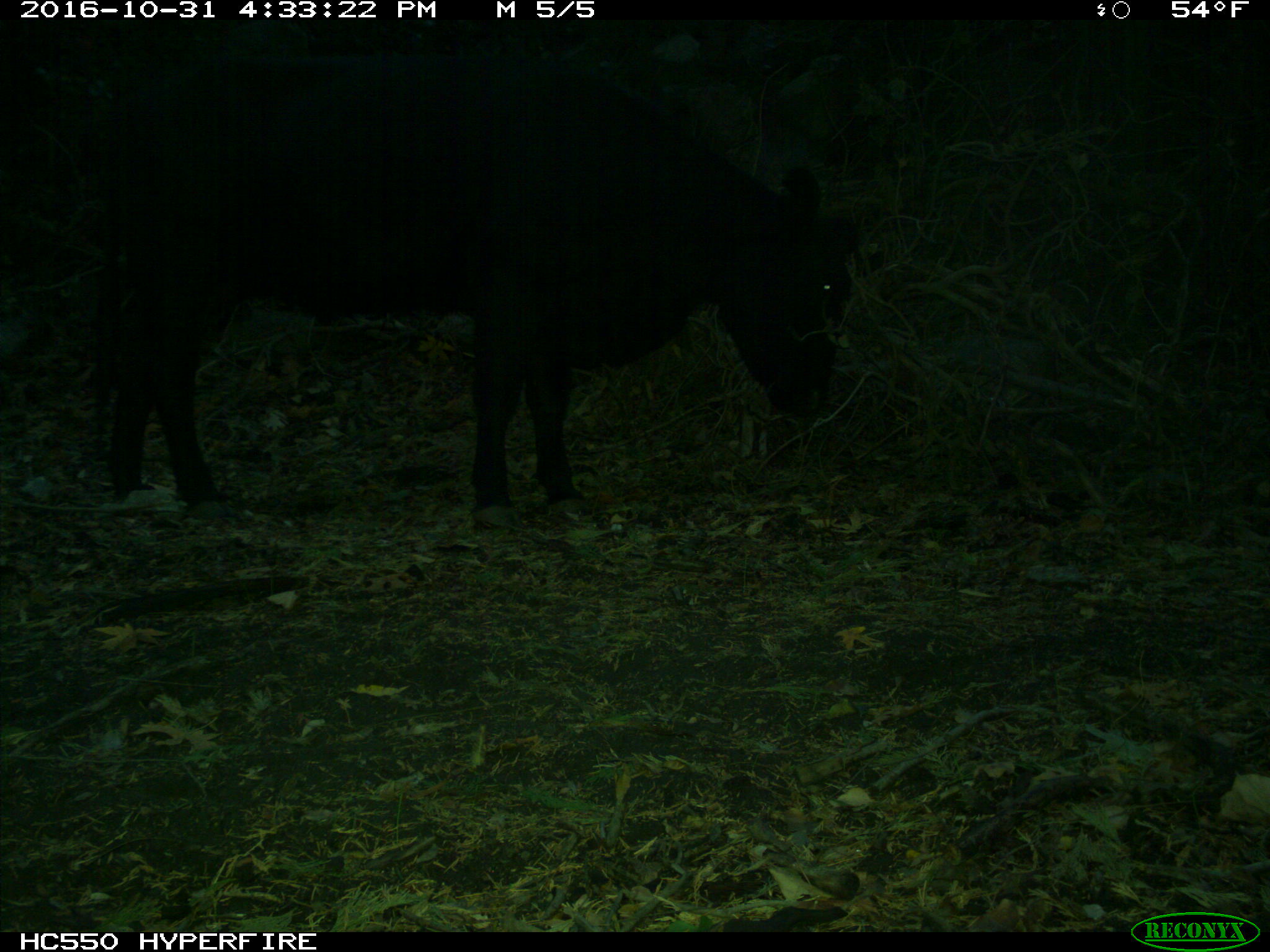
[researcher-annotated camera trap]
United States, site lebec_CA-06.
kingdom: Animalia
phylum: Chordata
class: Mammalia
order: Artiodactyla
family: Bovidae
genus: Bos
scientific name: Bos taurus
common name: domestic cow